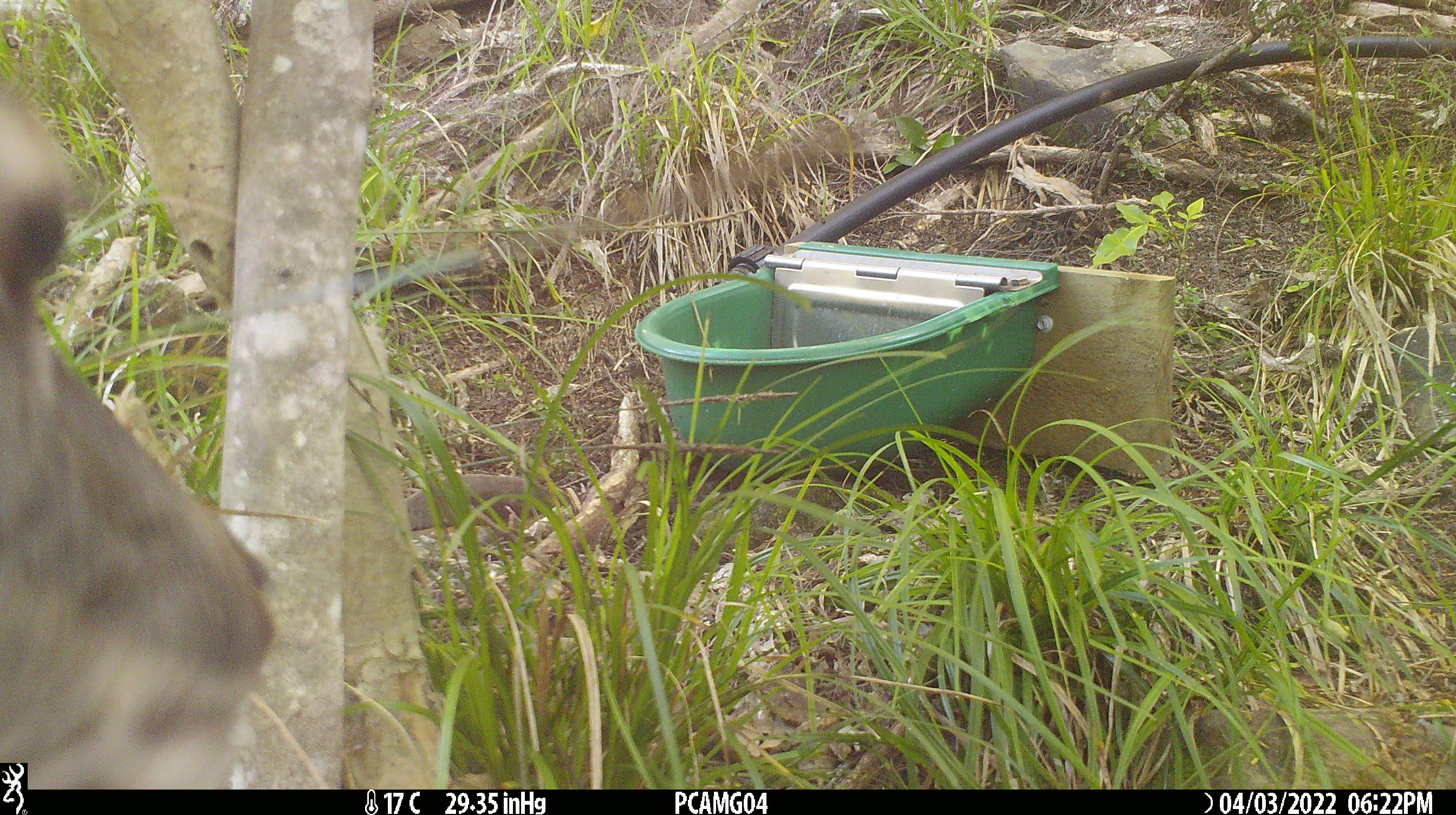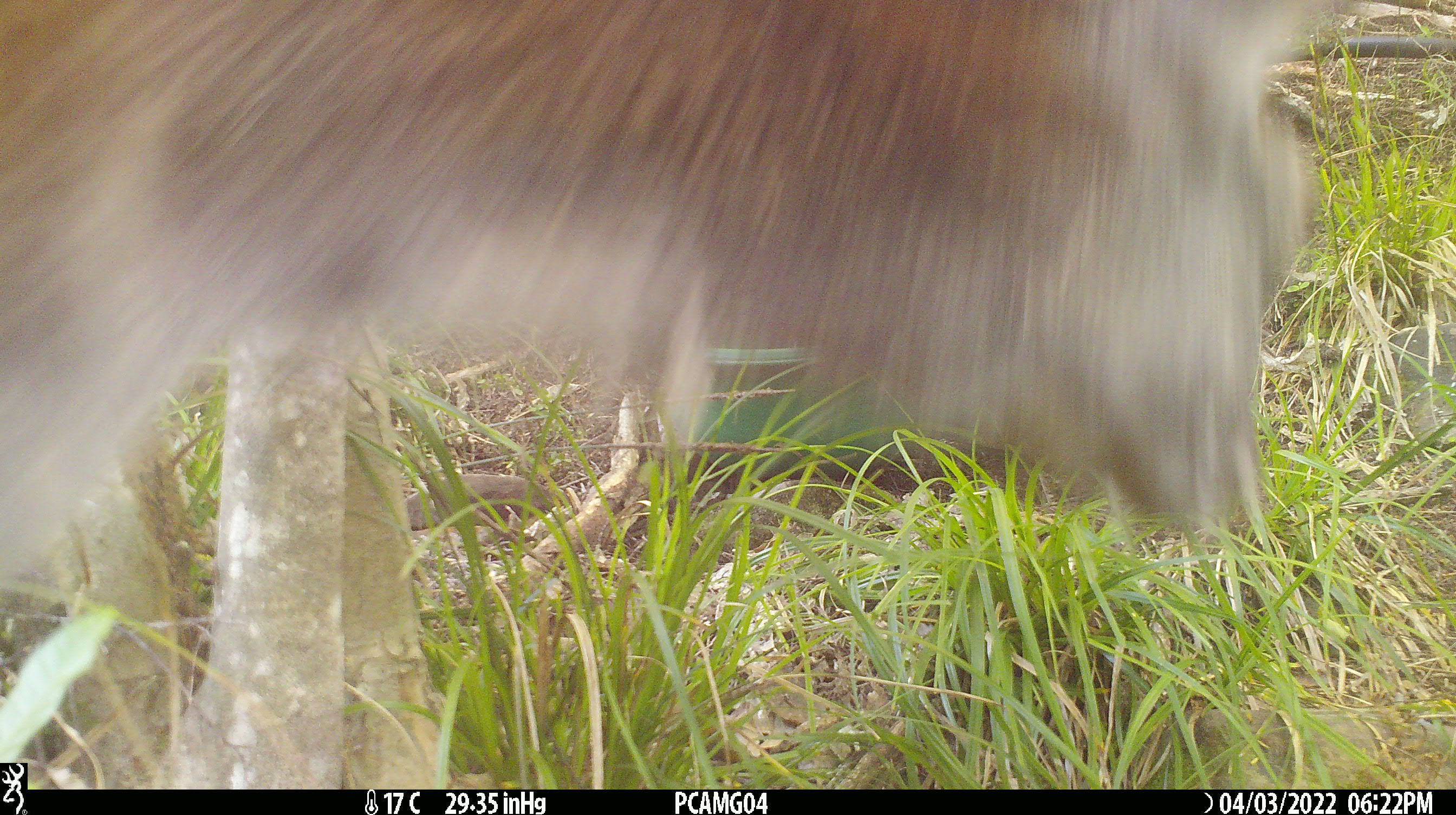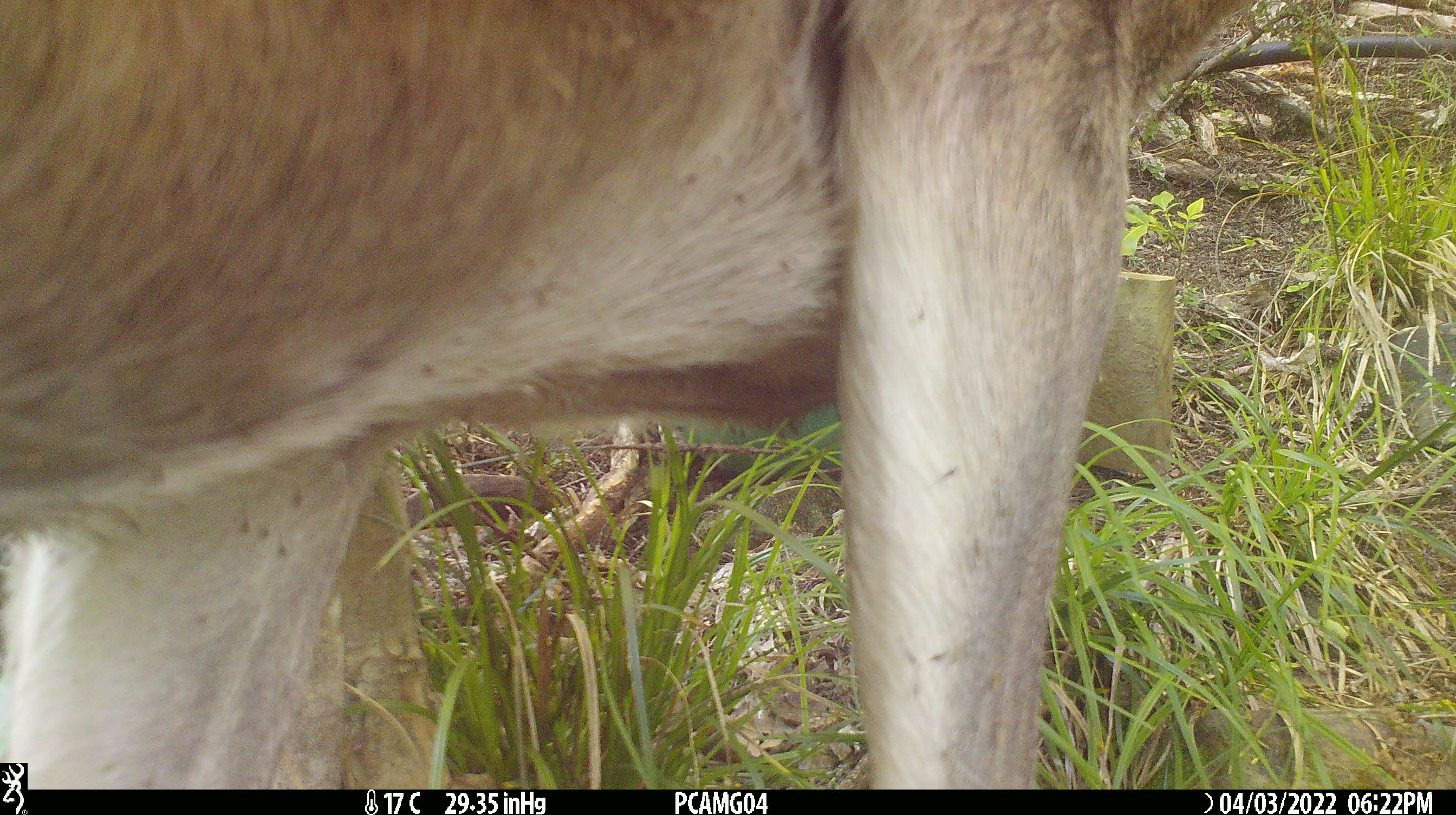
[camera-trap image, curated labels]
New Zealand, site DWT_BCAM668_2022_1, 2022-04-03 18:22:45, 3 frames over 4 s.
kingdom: Animalia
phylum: Chordata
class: Mammalia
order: Artiodactyla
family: Cervidae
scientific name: Cervidae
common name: deer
Deer (Cervidae).